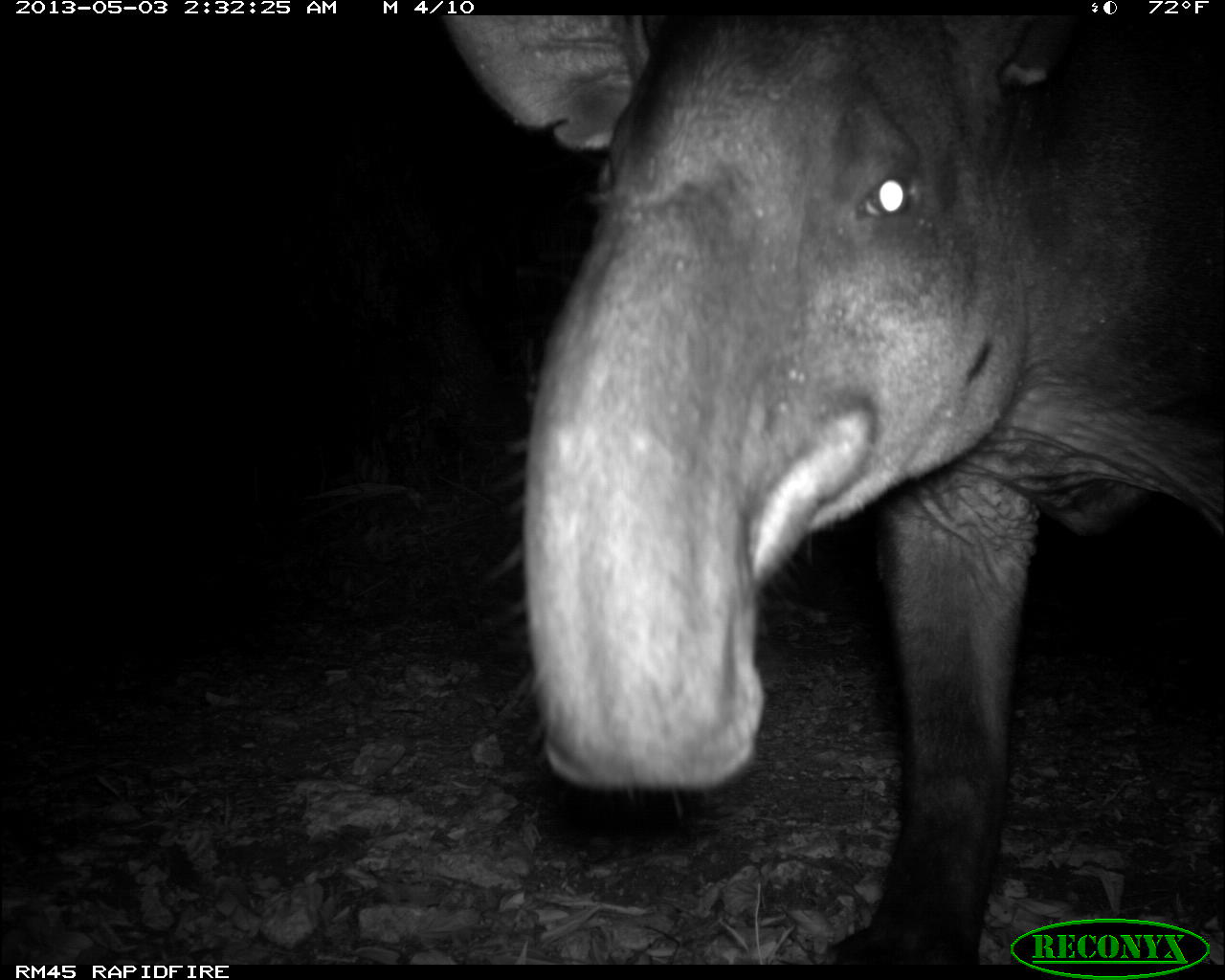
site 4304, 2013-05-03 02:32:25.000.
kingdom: Animalia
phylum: Chordata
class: Mammalia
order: Perissodactyla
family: Tapiridae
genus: Tapirus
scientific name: Tapirus bairdii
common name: baird's tapir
Tapirus bairdii (baird's tapir), count 1.